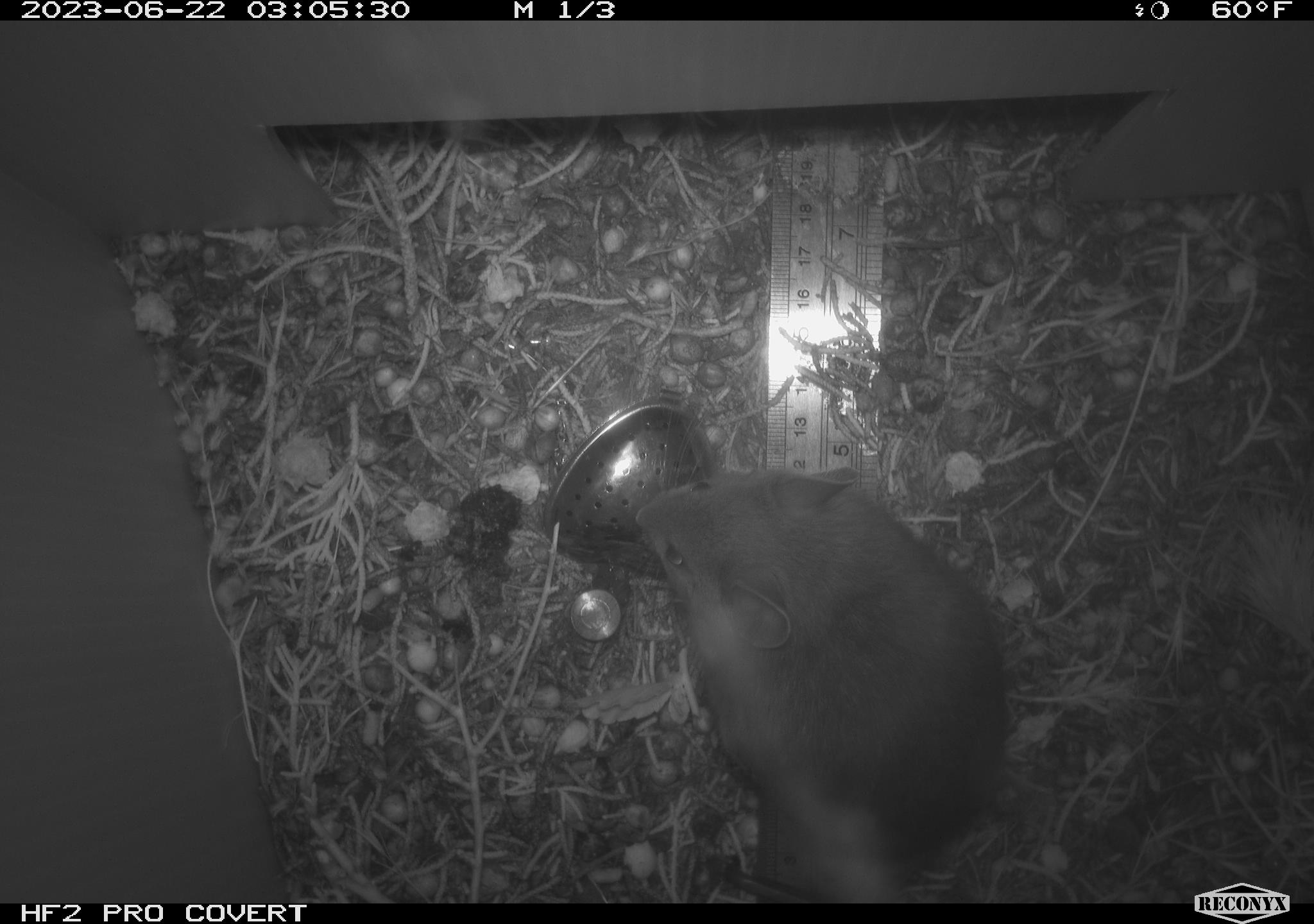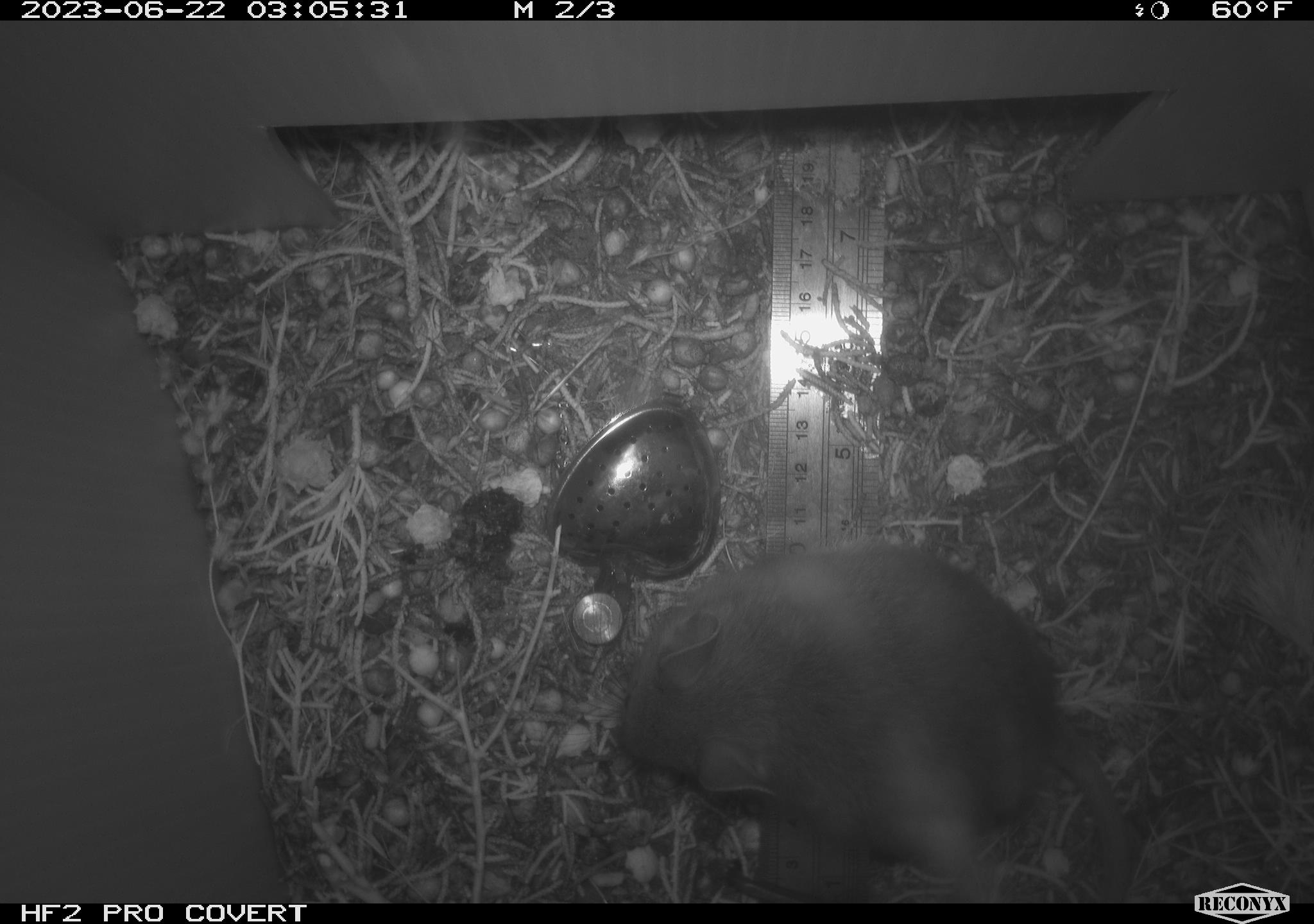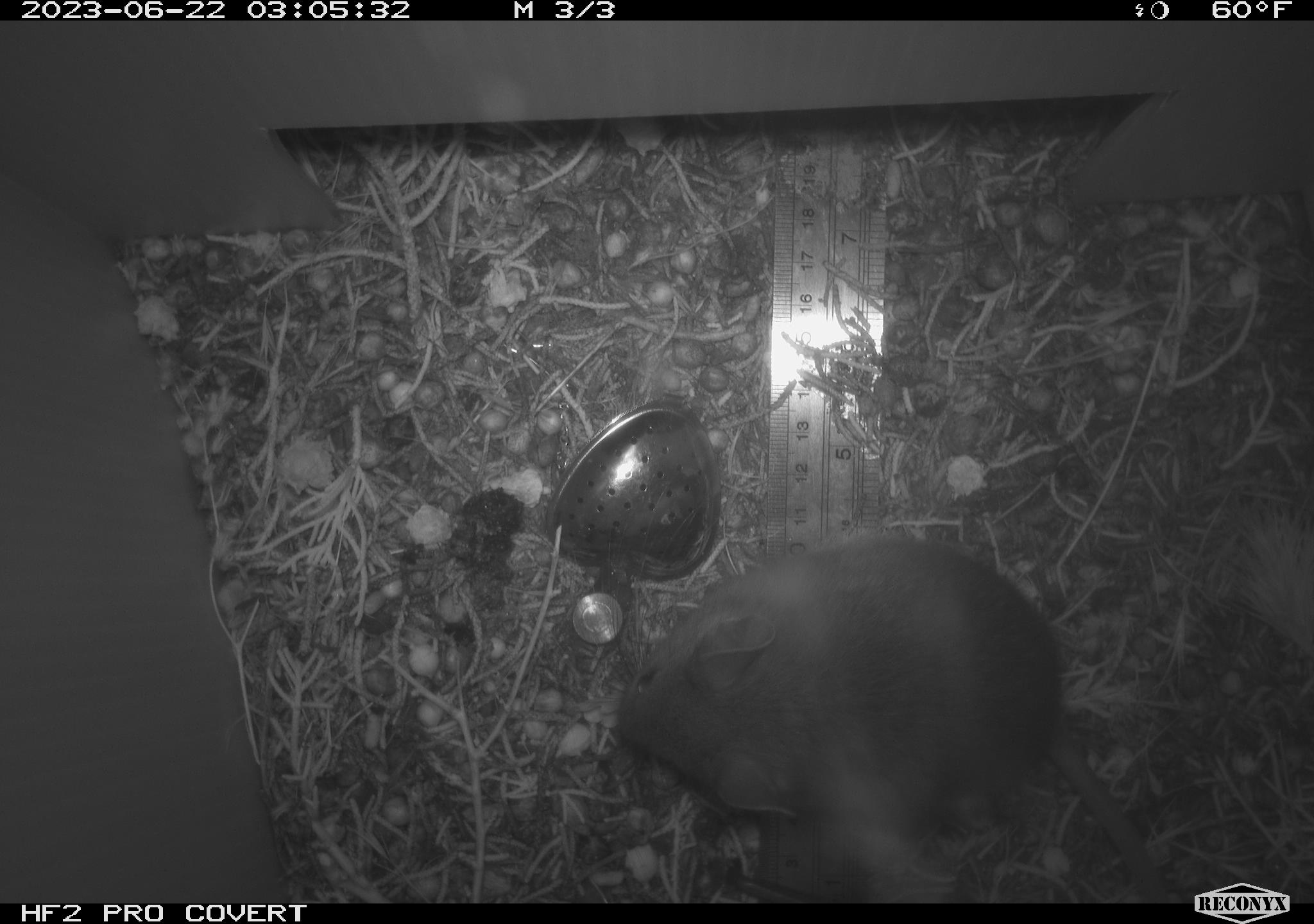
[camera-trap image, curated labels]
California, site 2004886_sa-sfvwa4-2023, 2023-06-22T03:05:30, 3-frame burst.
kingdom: Animalia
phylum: Chordata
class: Mammalia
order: Rodentia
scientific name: Rodentia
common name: rodent